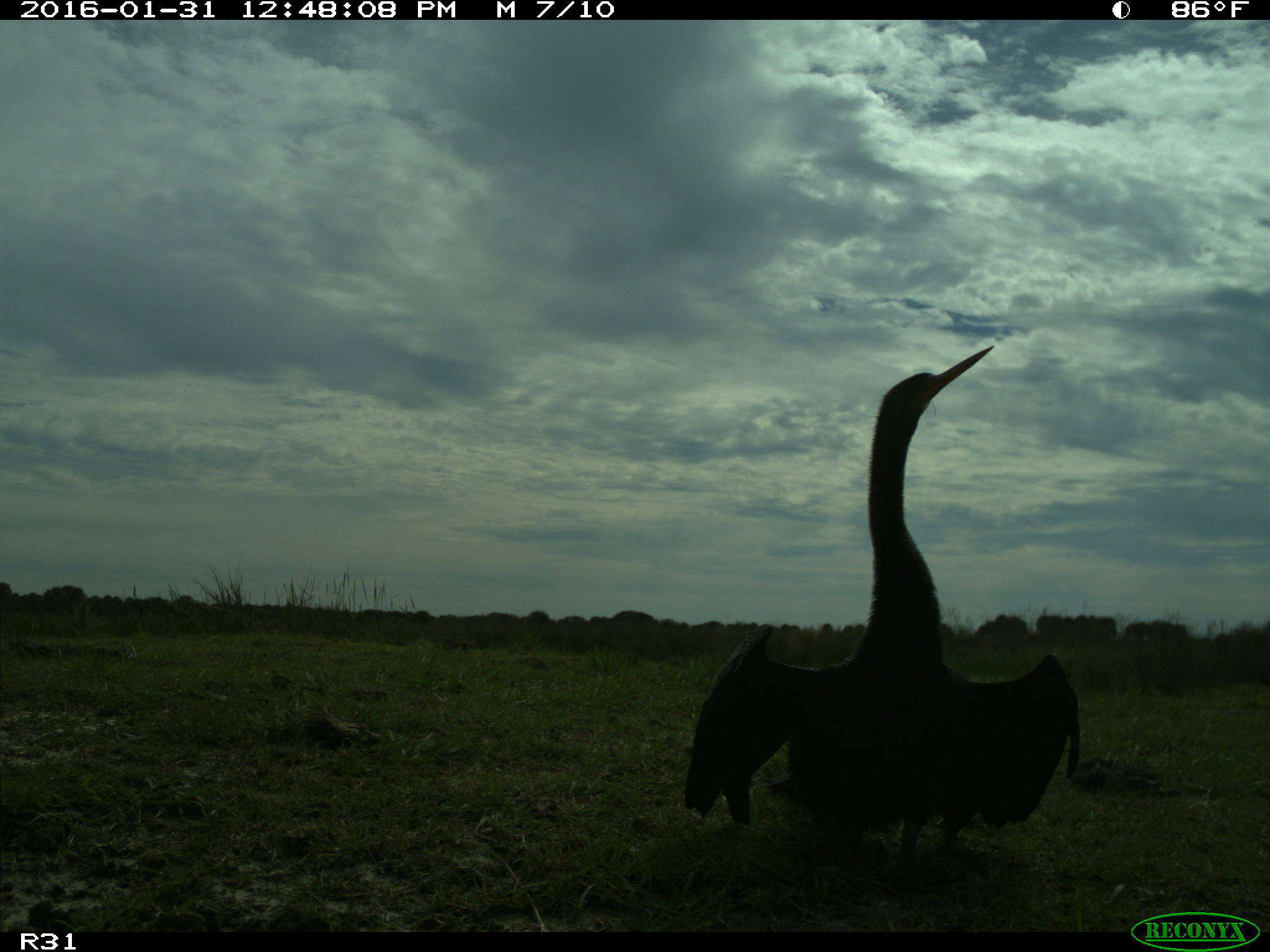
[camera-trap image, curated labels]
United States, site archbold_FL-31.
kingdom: Animalia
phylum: Chordata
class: Aves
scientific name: Aves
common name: birds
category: unidentified bird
Unidentified bird (birds) (Aves).